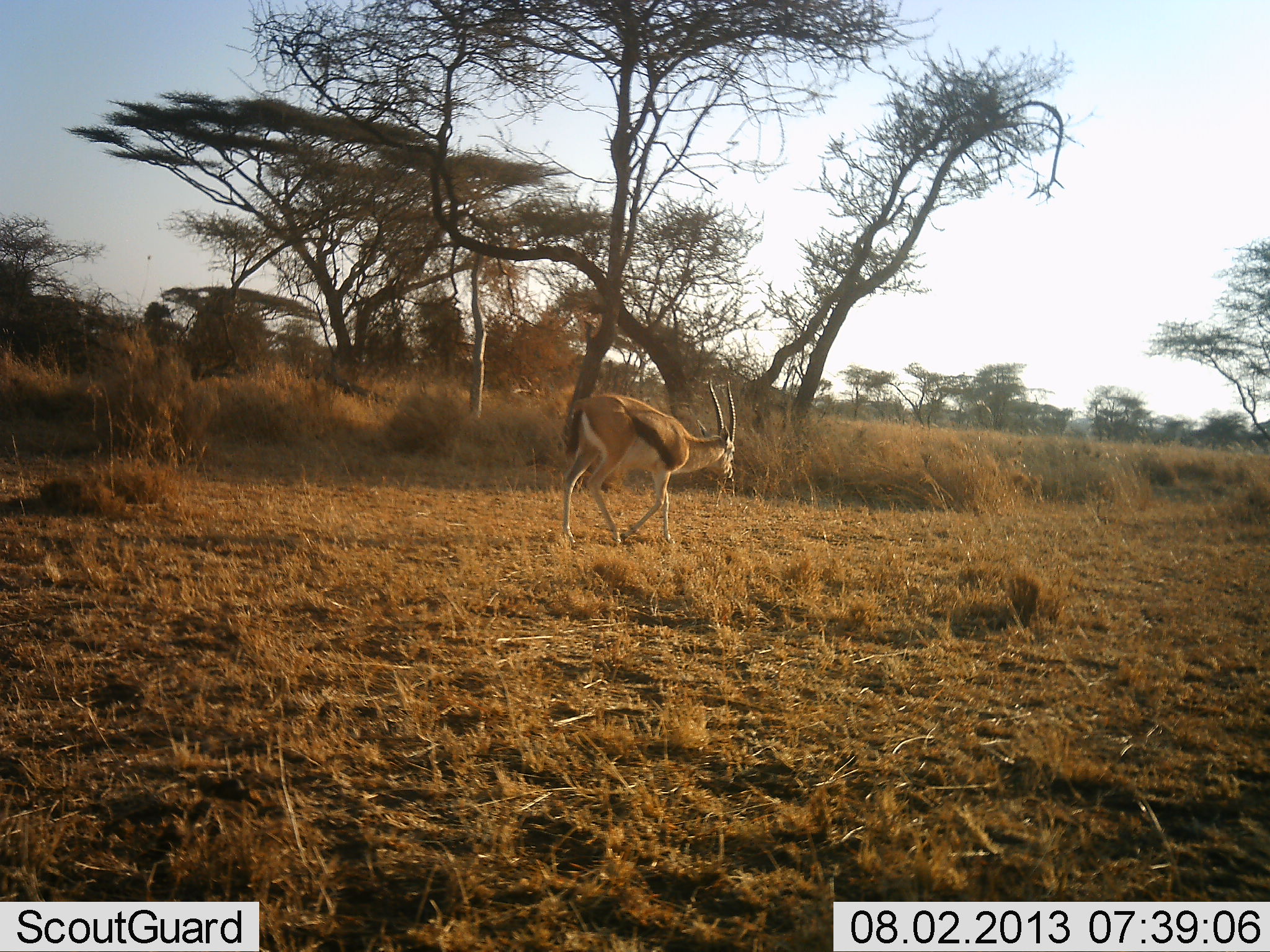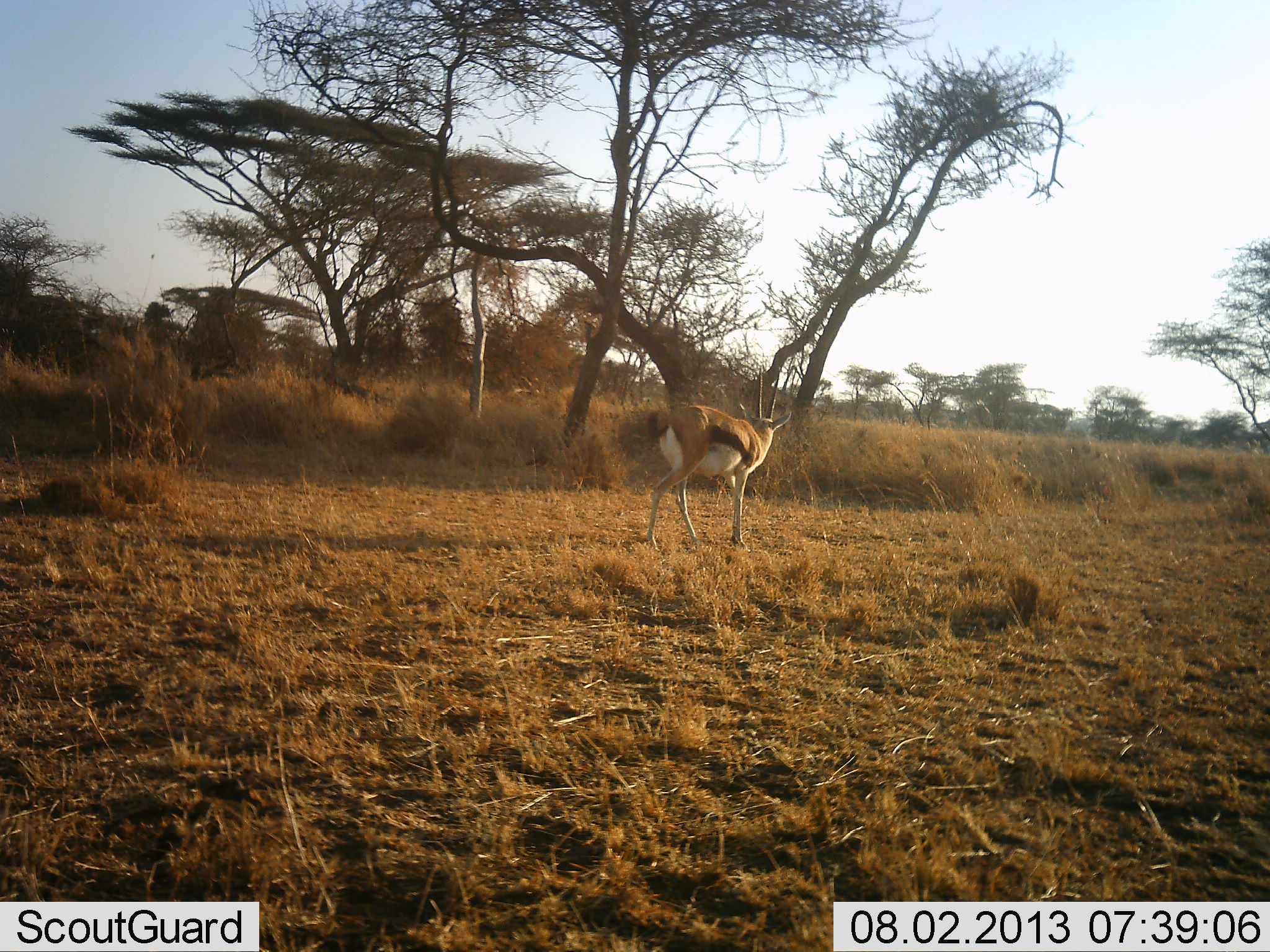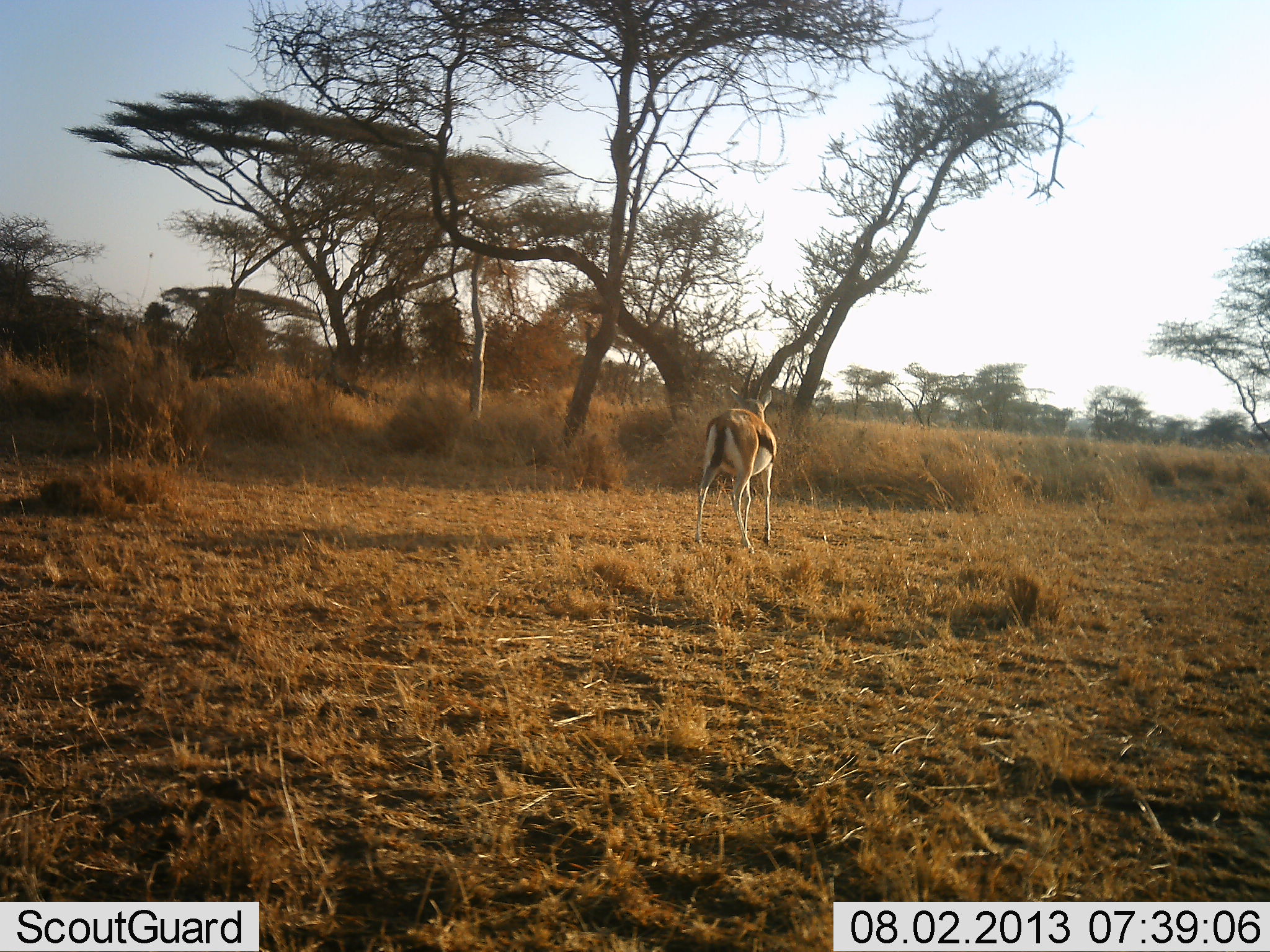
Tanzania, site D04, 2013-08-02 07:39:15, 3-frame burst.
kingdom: Animalia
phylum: Chordata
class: Mammalia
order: Artiodactyla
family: Bovidae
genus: Eudorcas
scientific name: Eudorcas thomsonii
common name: thomson's gazelle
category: gazellethomsons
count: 1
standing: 0%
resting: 0%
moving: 100%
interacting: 0%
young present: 0%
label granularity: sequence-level